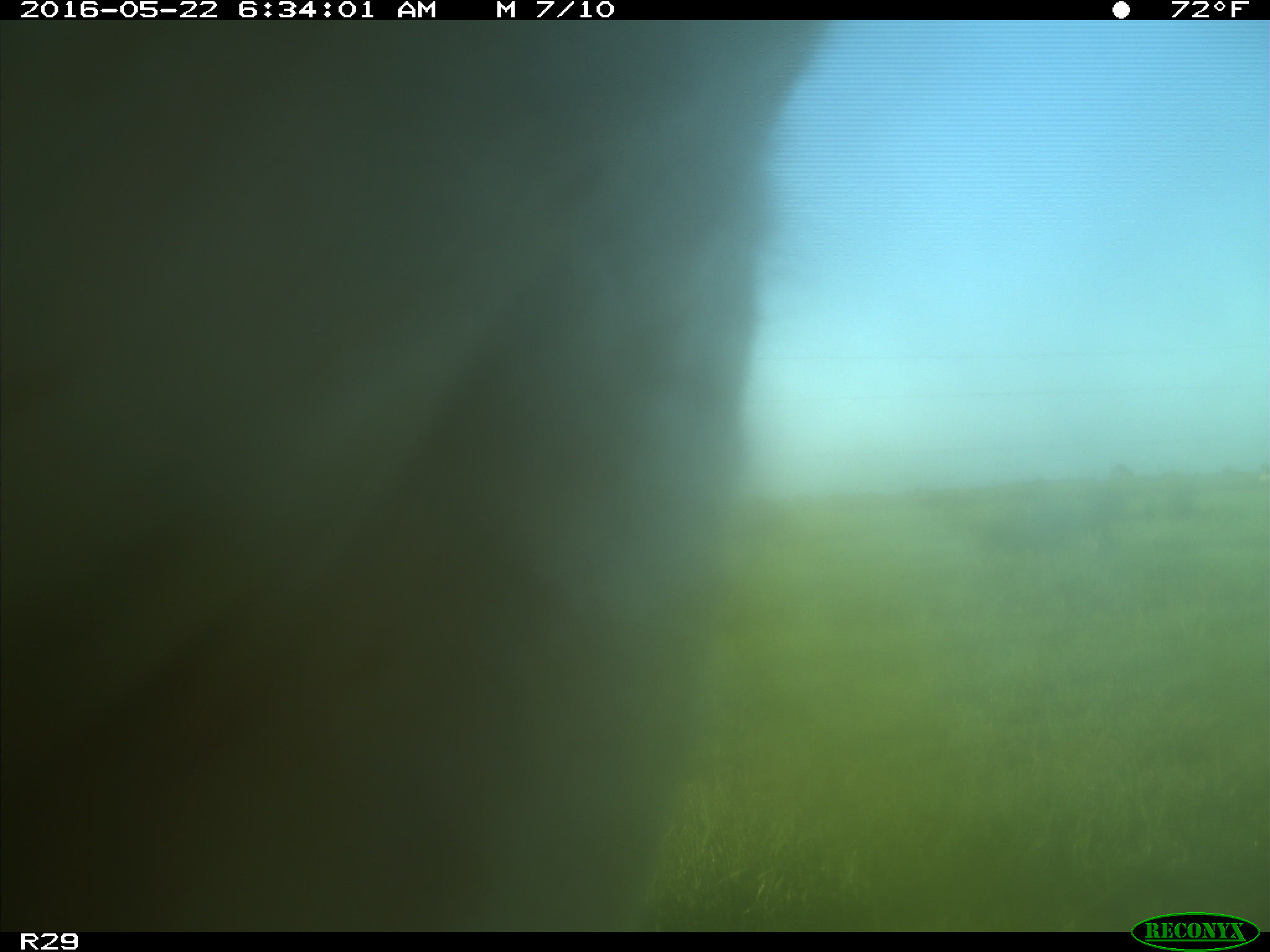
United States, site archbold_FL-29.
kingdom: Animalia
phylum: Chordata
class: Mammalia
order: Artiodactyla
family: Bovidae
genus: Bos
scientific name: Bos taurus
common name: domestic cow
Bos taurus (domestic cow).